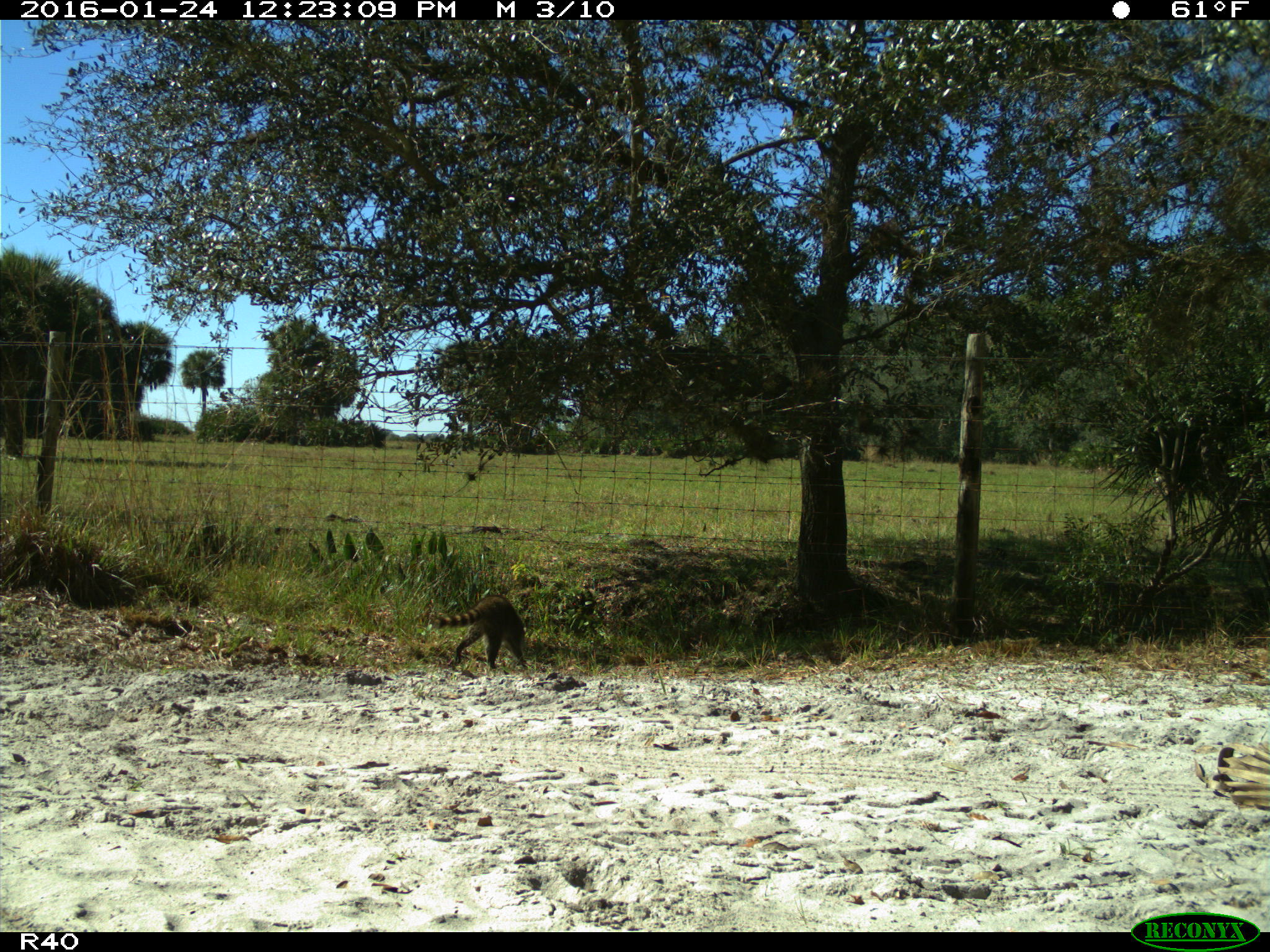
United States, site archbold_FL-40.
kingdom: Animalia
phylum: Chordata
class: Mammalia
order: Carnivora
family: Procyonidae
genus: Procyon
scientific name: Procyon lotor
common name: common raccoon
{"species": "Procyon lotor (common raccoon)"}